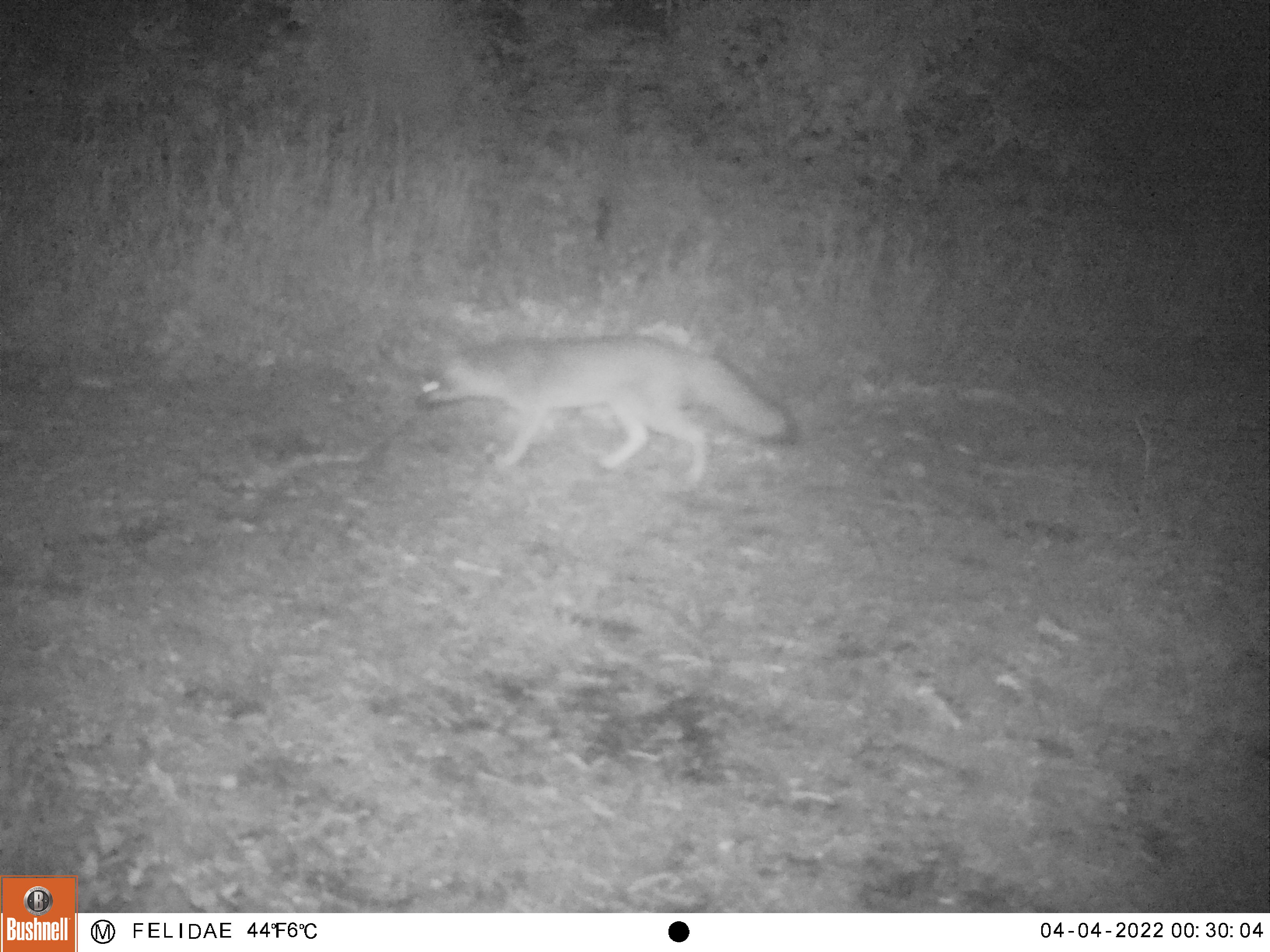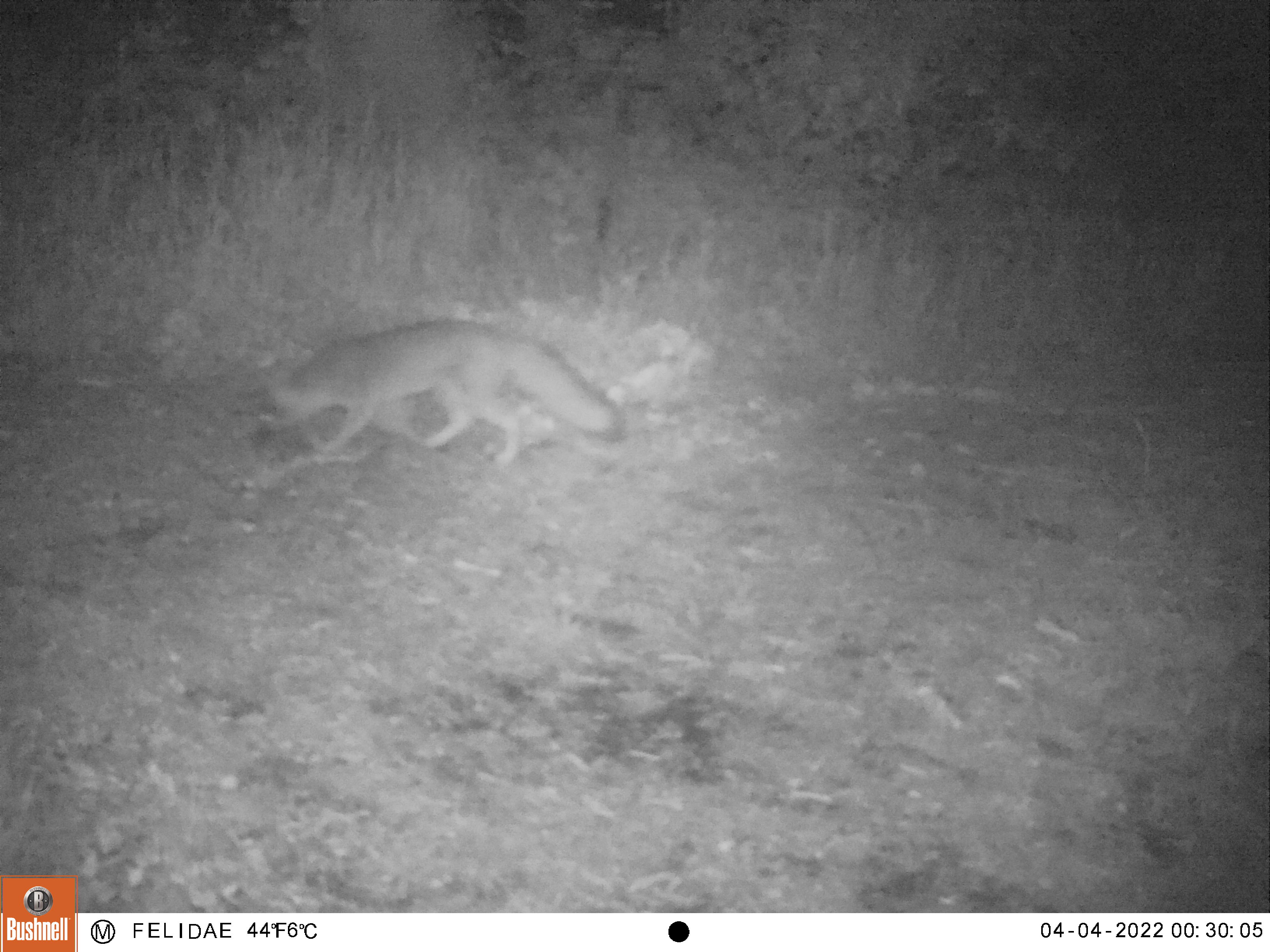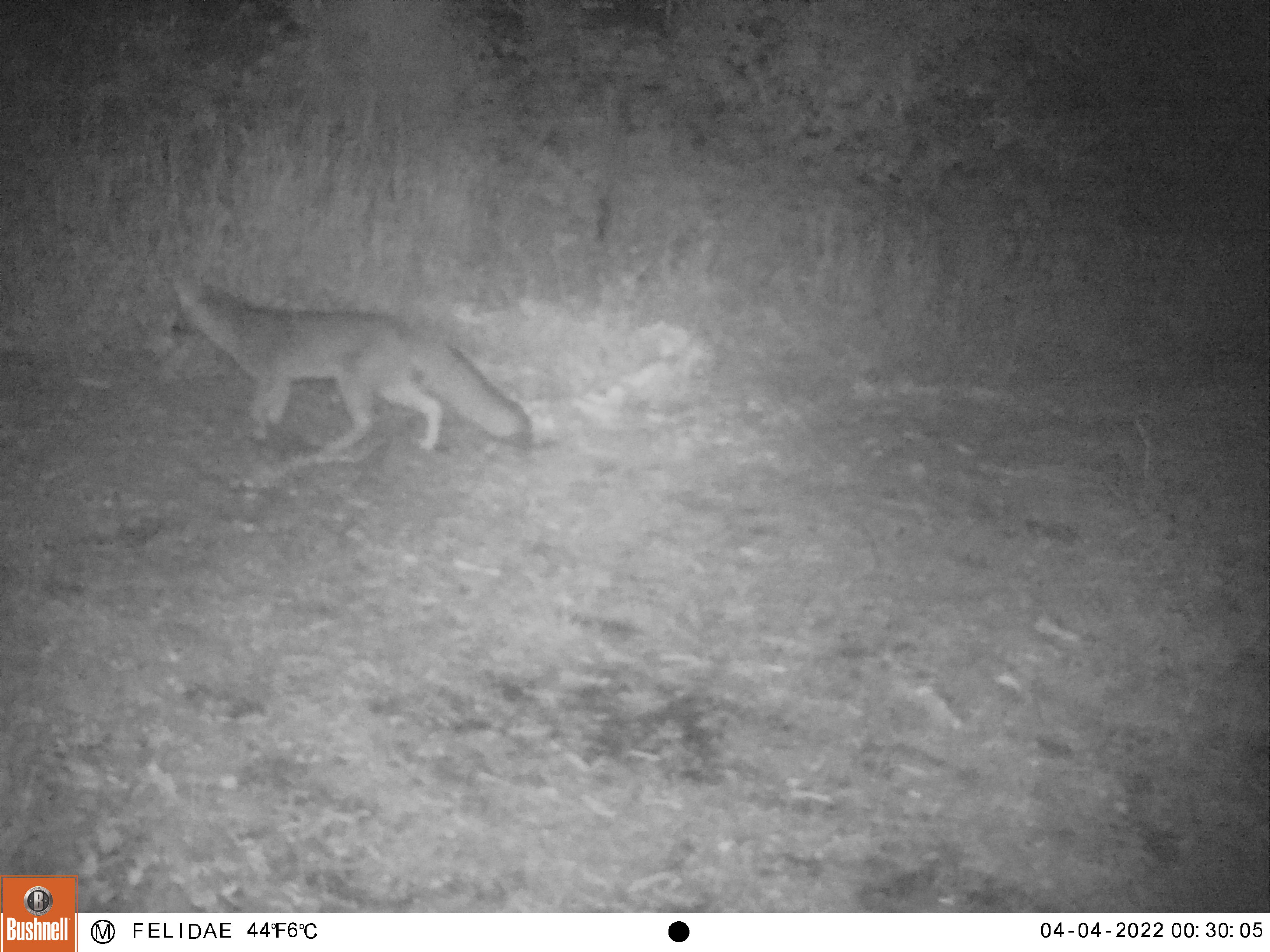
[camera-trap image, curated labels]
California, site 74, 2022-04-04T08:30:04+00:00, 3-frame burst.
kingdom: Animalia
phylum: Chordata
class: Mammalia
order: Carnivora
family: Canidae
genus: Urocyon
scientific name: Urocyon cinereoargenteus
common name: gray fox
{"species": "gray fox (Urocyon cinereoargenteus)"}